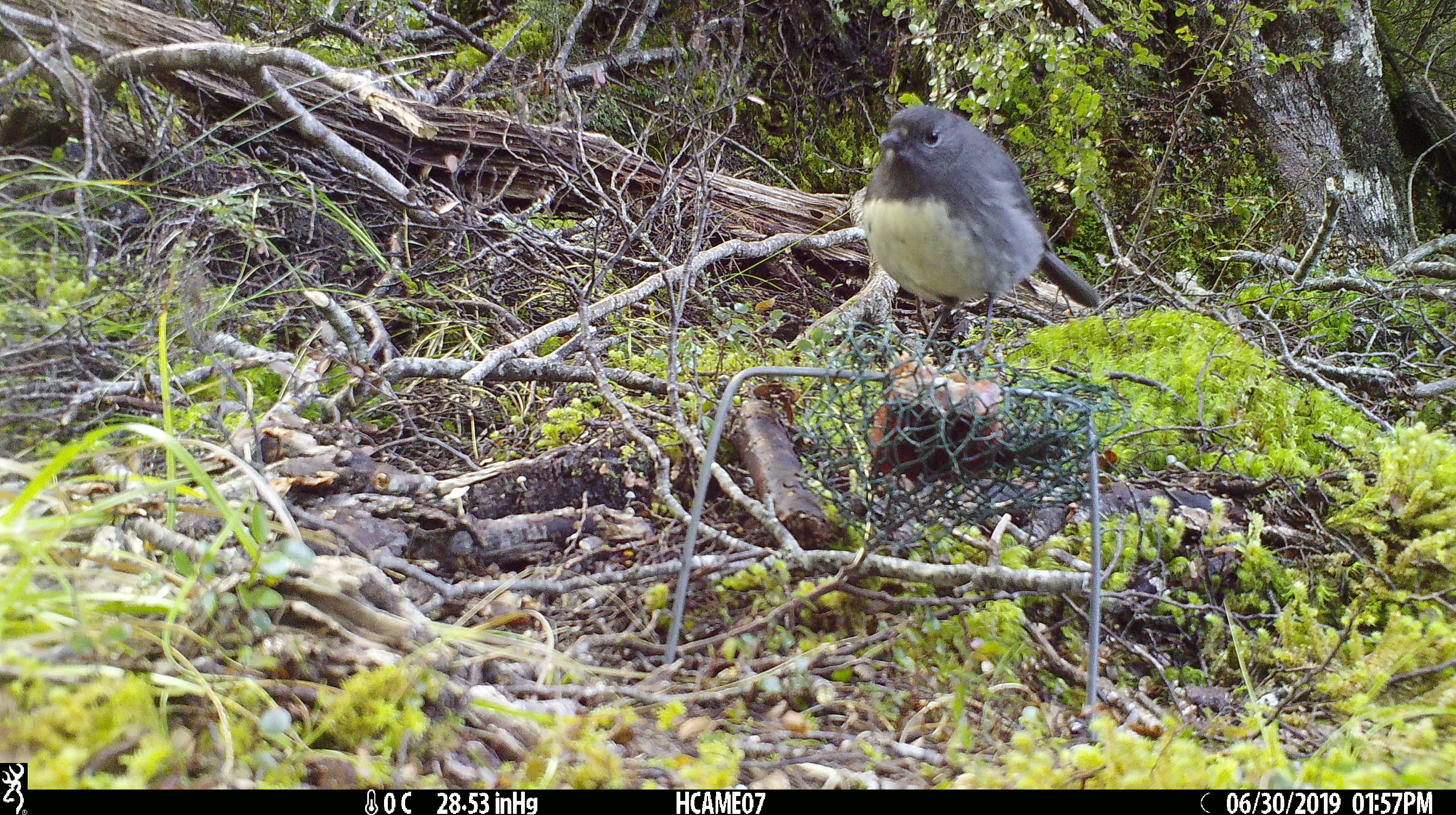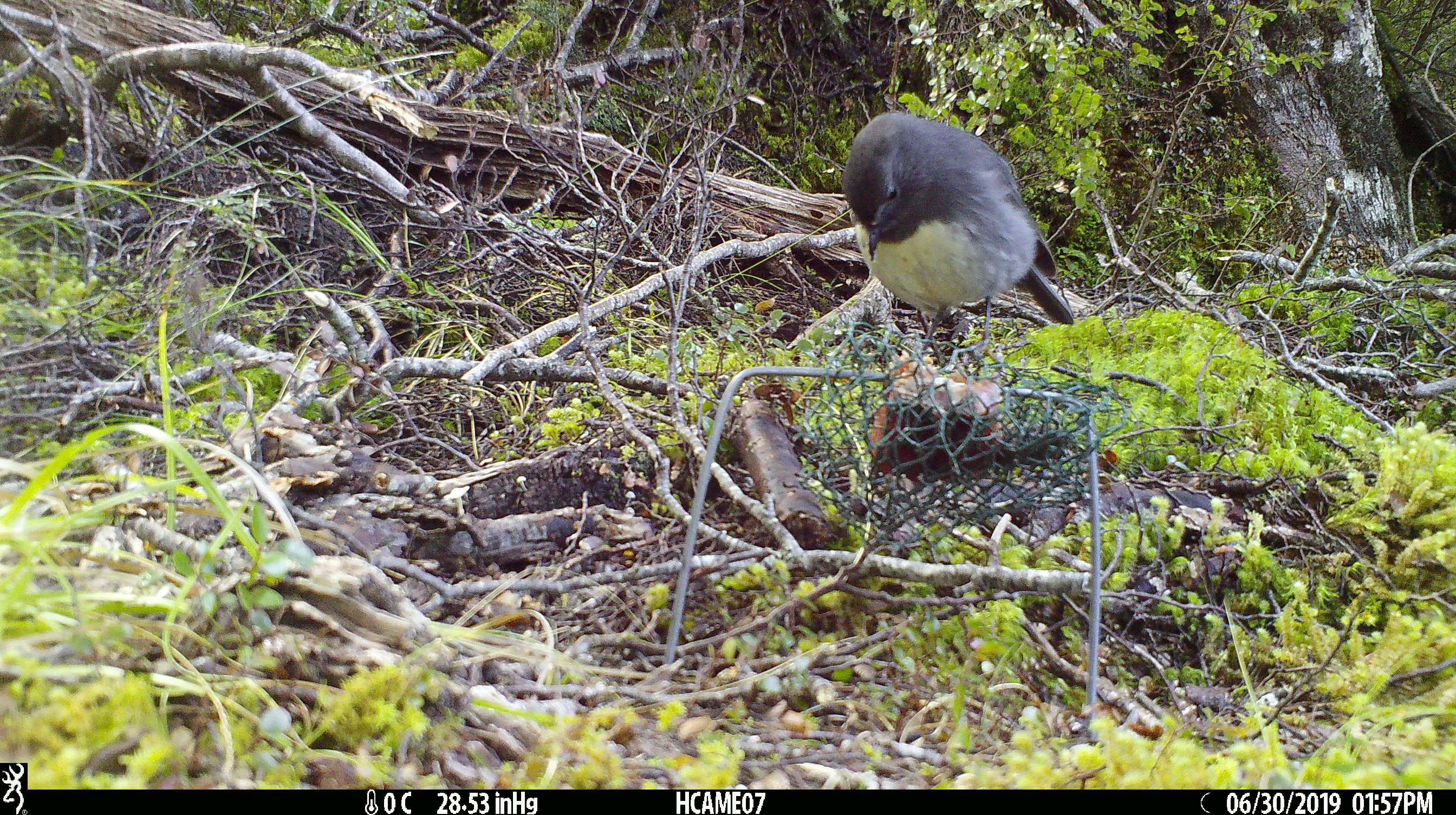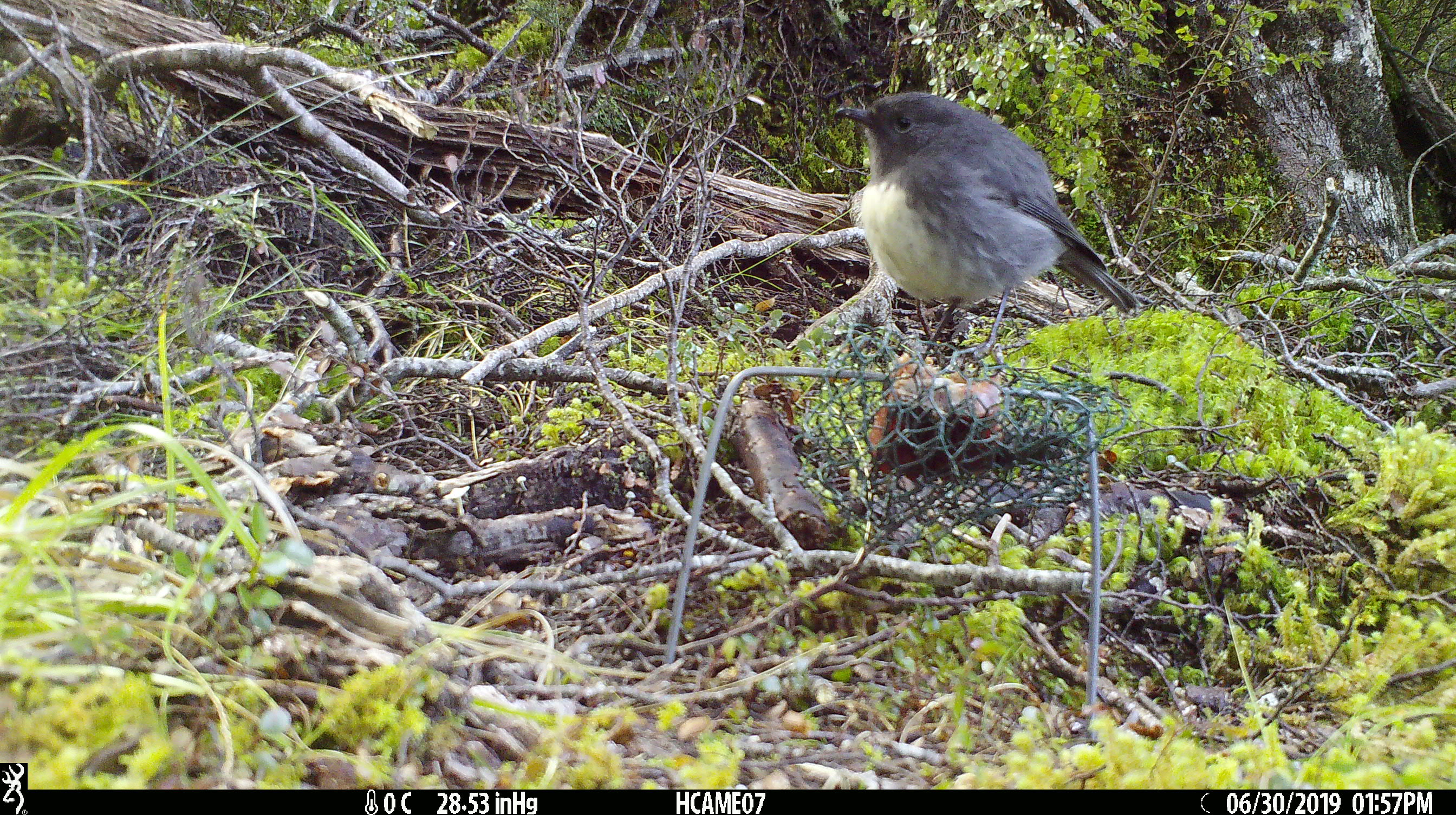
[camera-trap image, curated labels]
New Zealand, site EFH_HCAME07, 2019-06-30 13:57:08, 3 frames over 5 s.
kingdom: Animalia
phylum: Chordata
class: Aves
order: Passeriformes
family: Petroicidae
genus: Petroica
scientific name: Petroica australis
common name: new zealand robin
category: robin